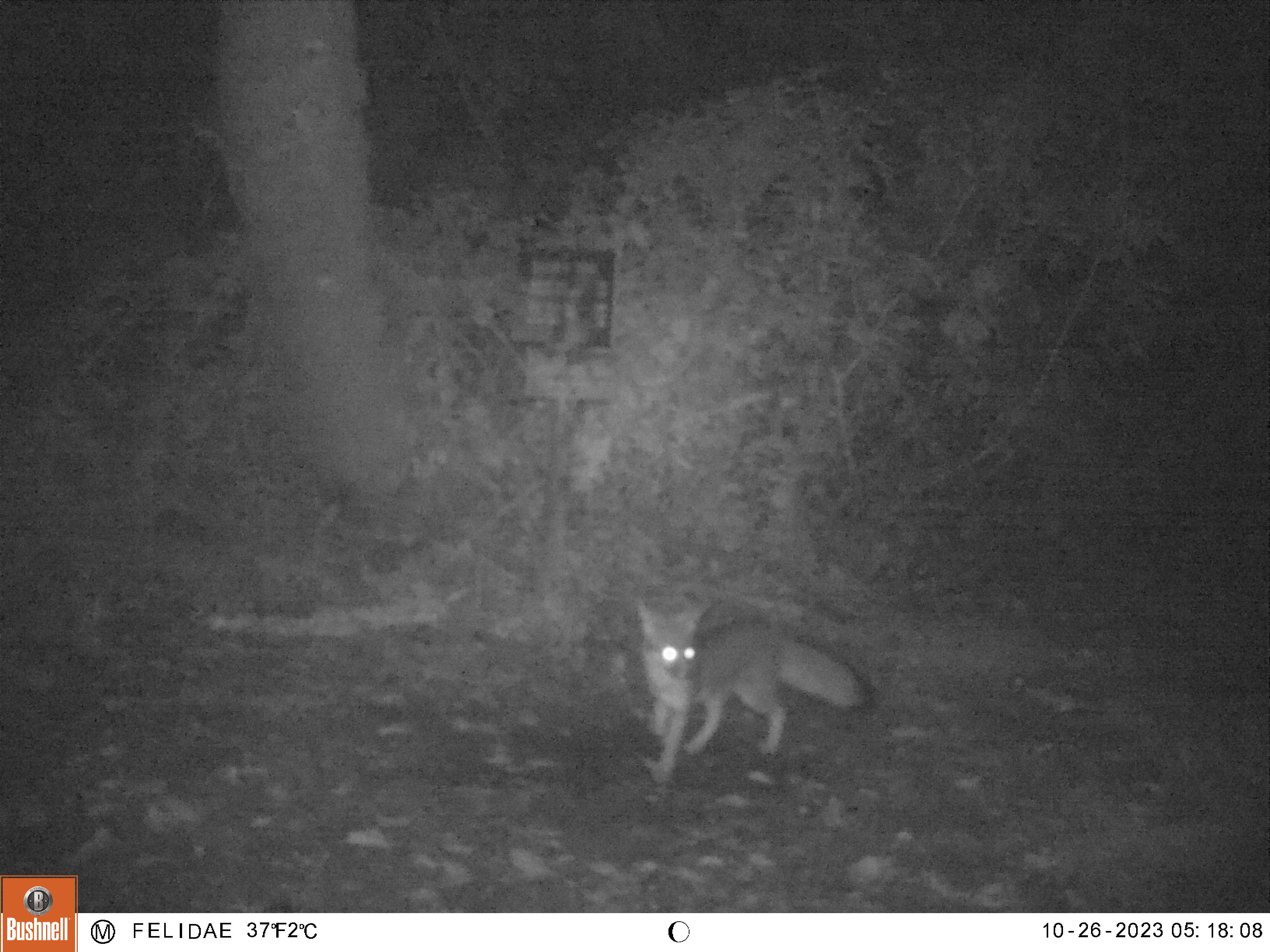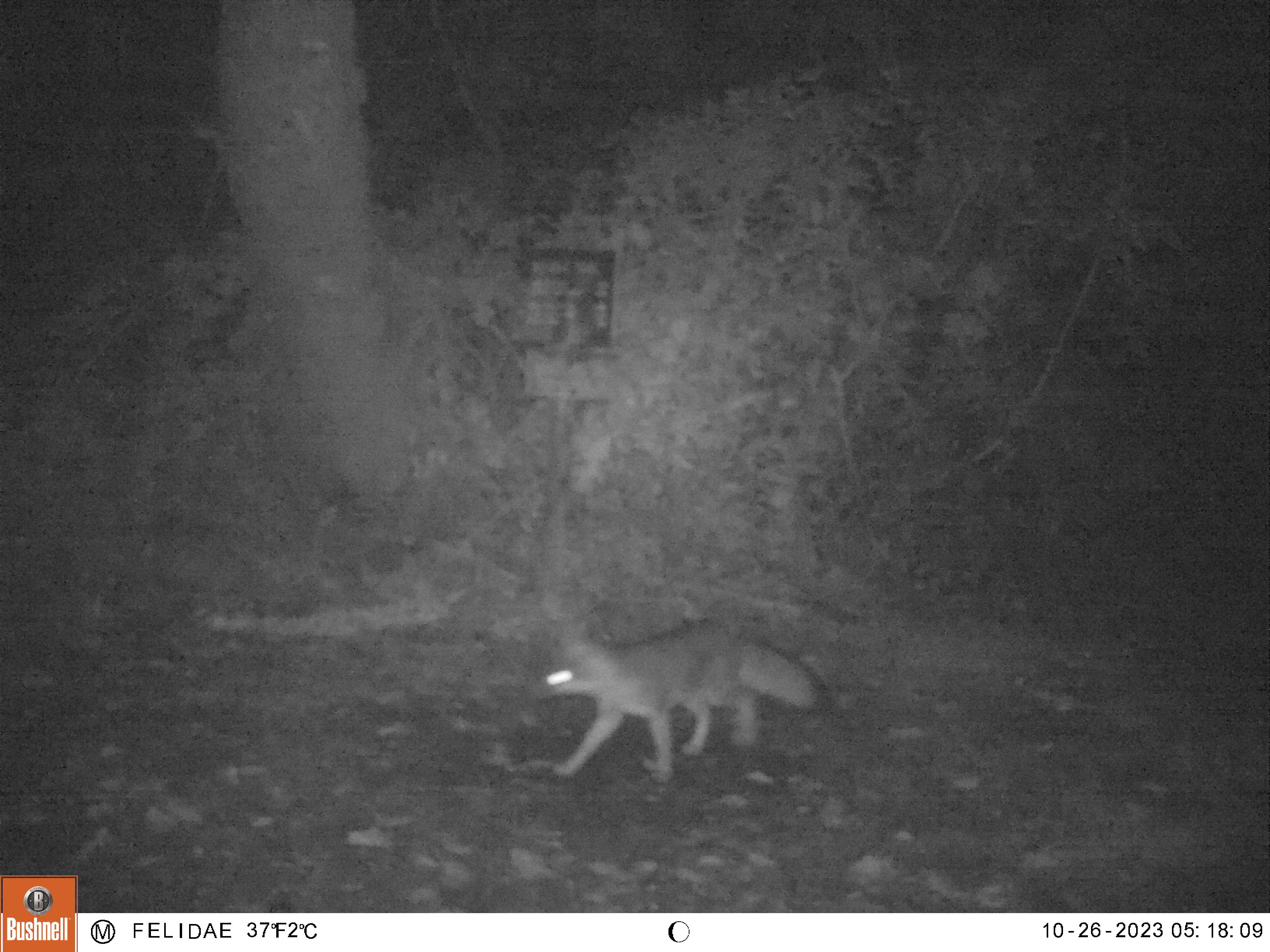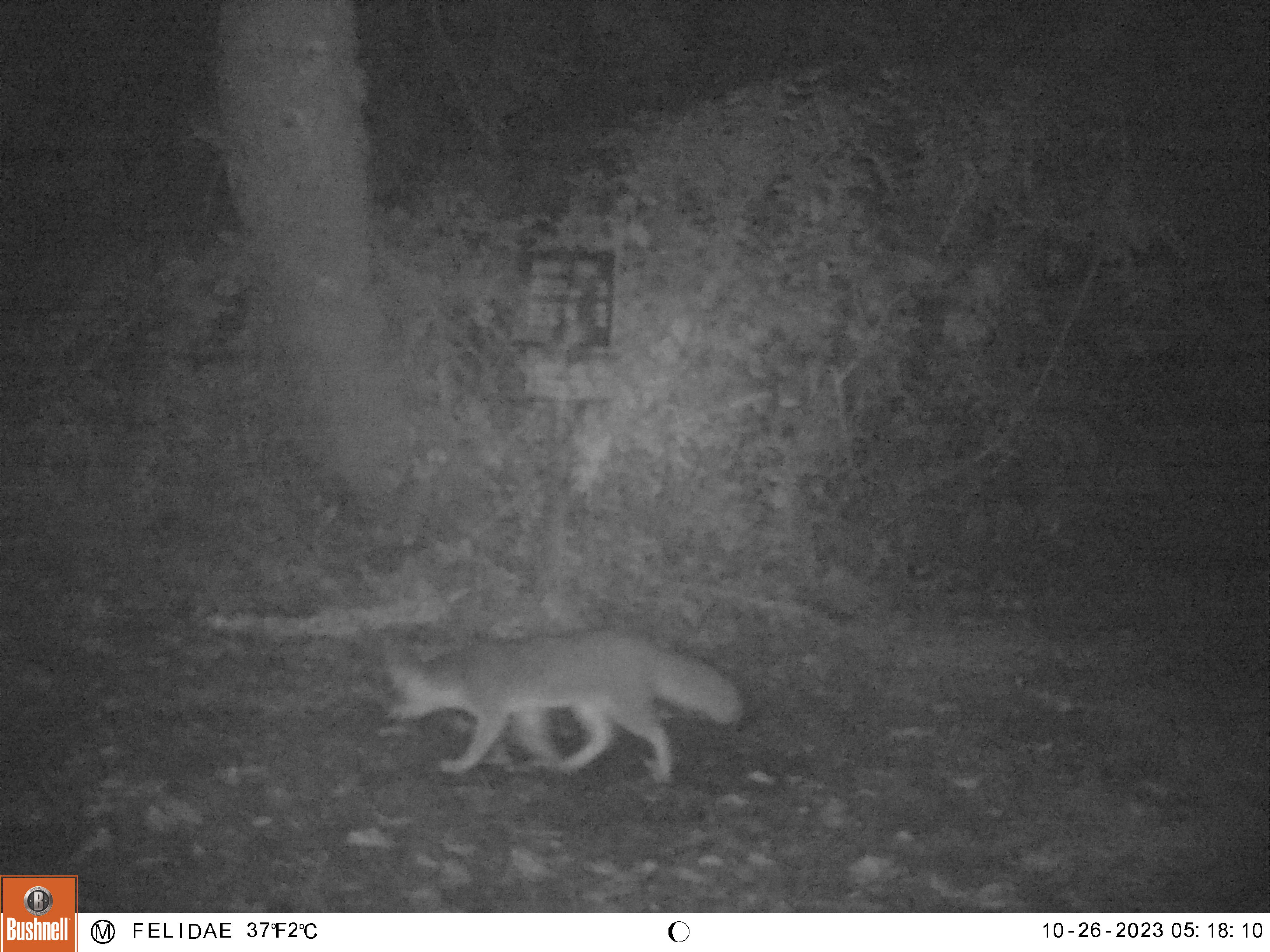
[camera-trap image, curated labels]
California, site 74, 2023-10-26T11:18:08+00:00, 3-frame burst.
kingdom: Animalia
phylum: Chordata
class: Mammalia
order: Carnivora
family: Canidae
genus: Urocyon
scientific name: Urocyon cinereoargenteus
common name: gray fox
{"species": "gray fox (Urocyon cinereoargenteus)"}